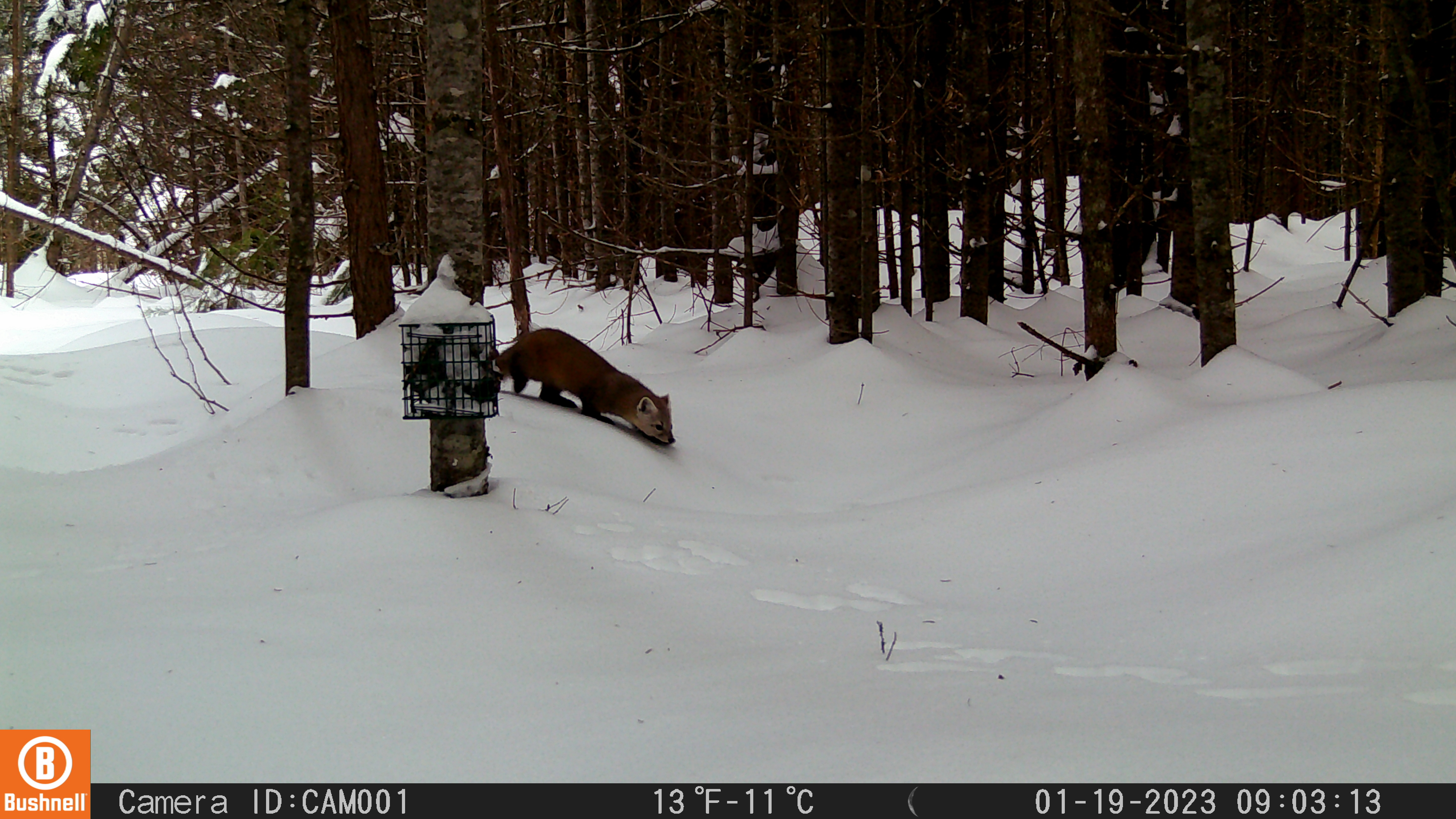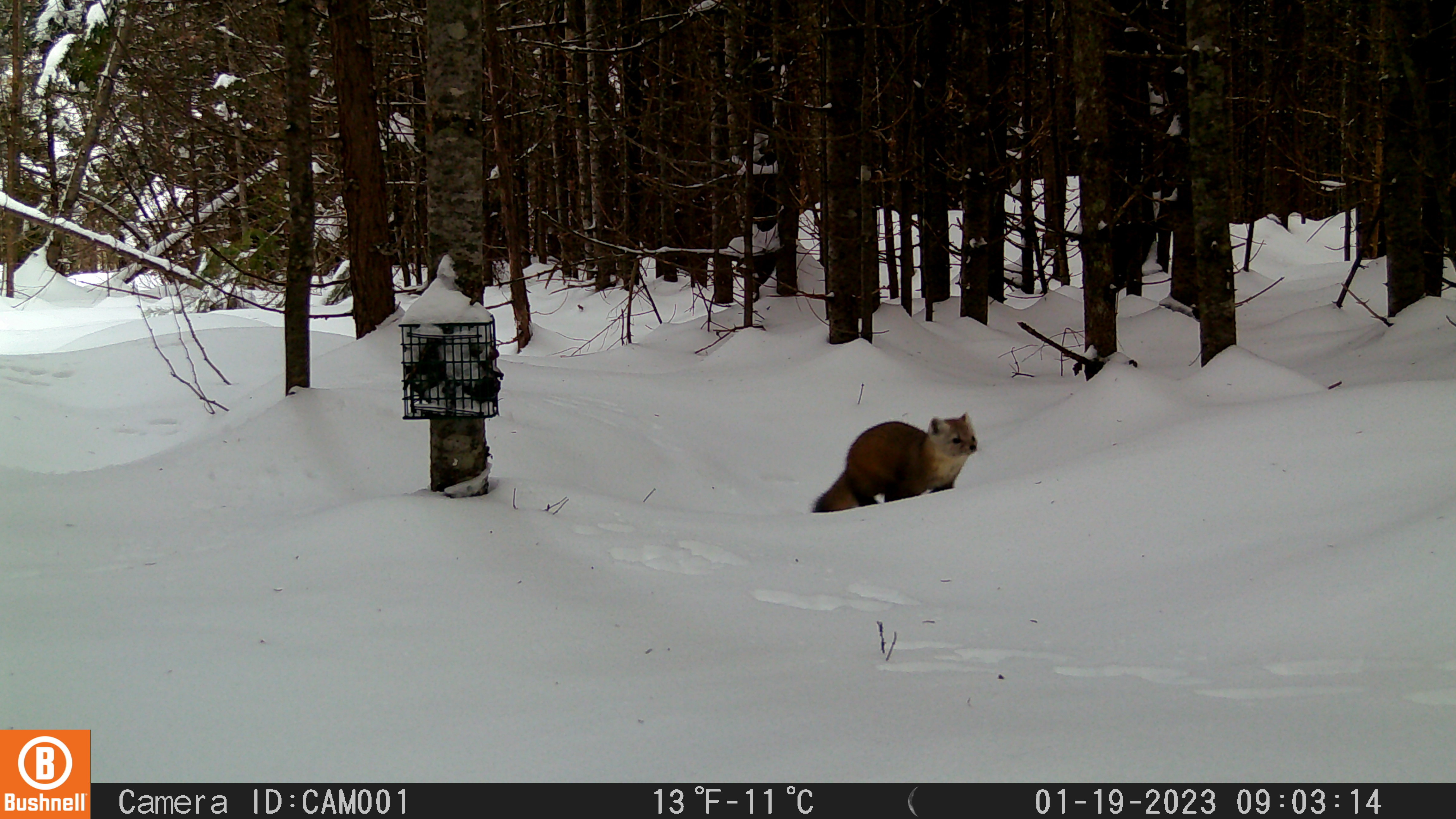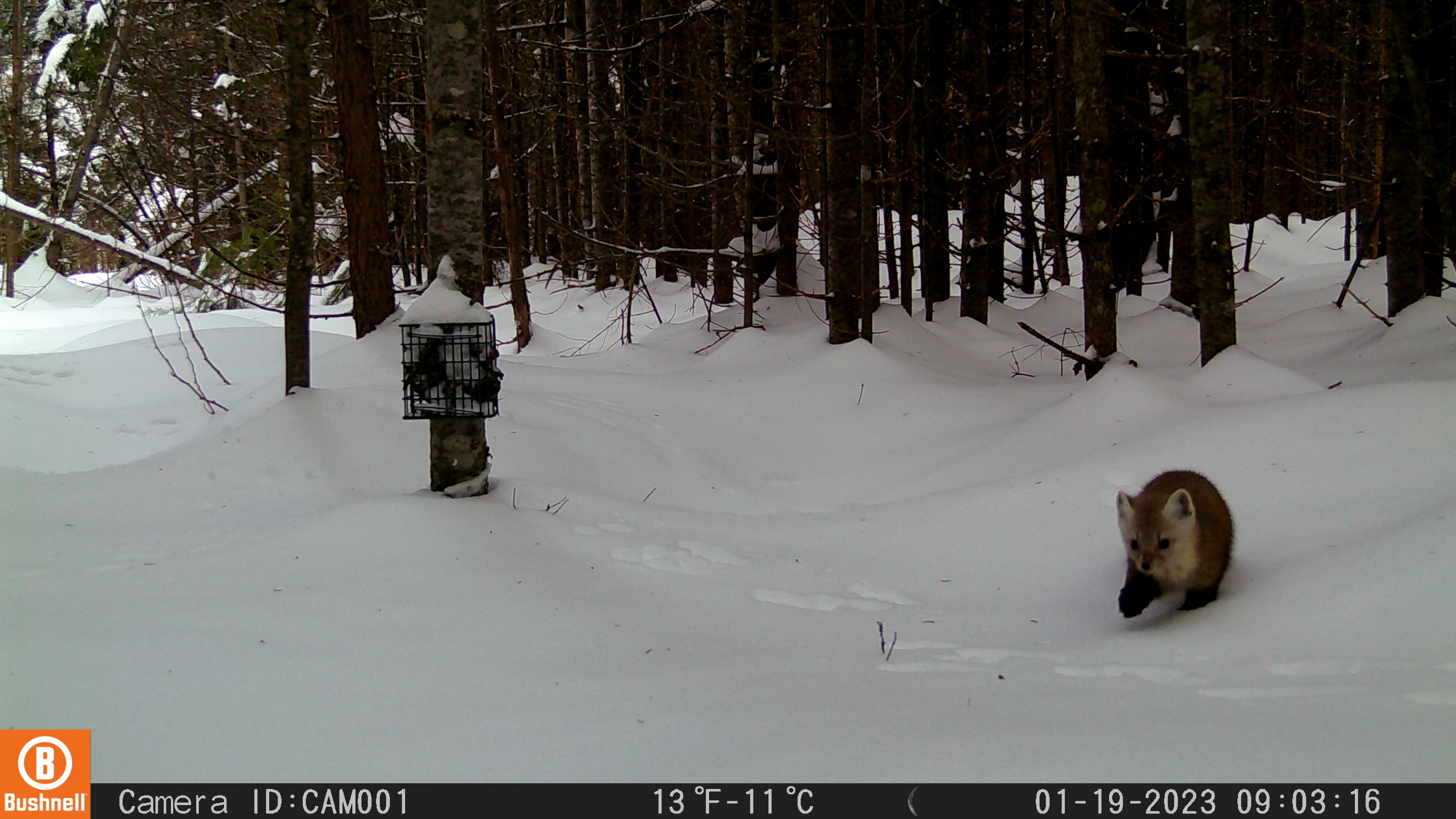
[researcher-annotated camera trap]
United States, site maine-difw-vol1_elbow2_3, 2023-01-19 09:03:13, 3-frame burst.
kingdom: Animalia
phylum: Chordata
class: Mammalia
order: Carnivora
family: Mustelidae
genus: Martes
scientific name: Martes americana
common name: american marten